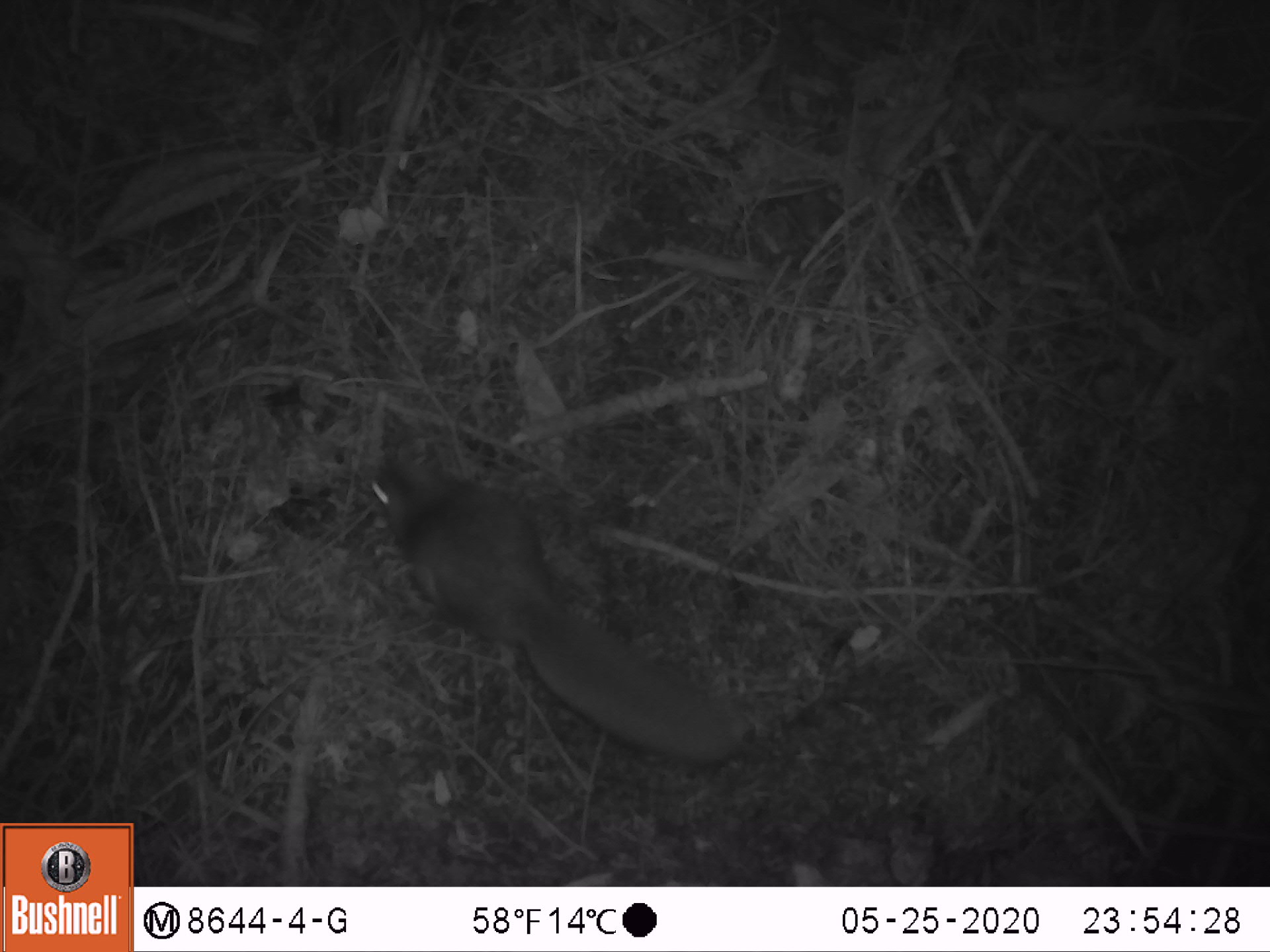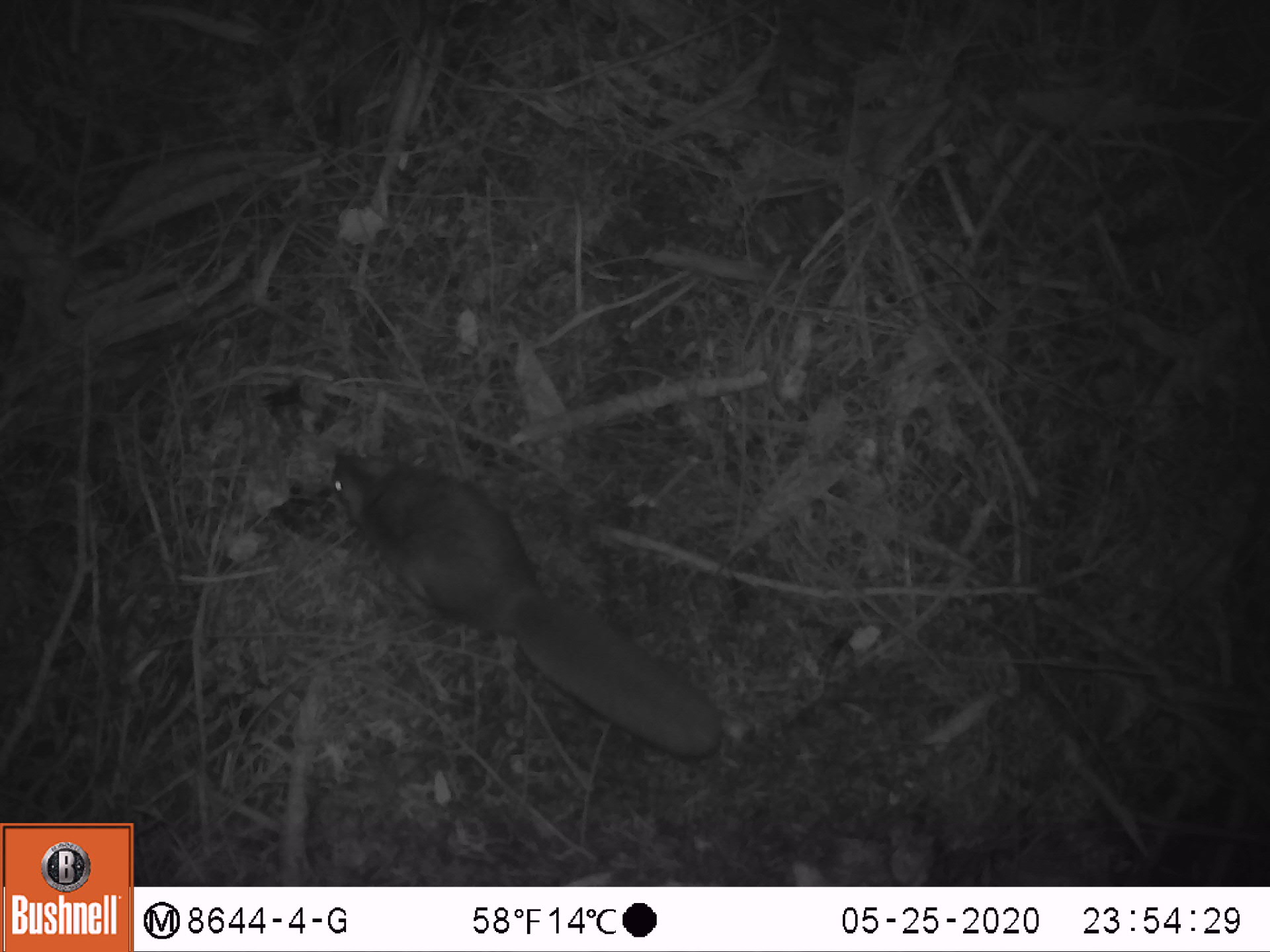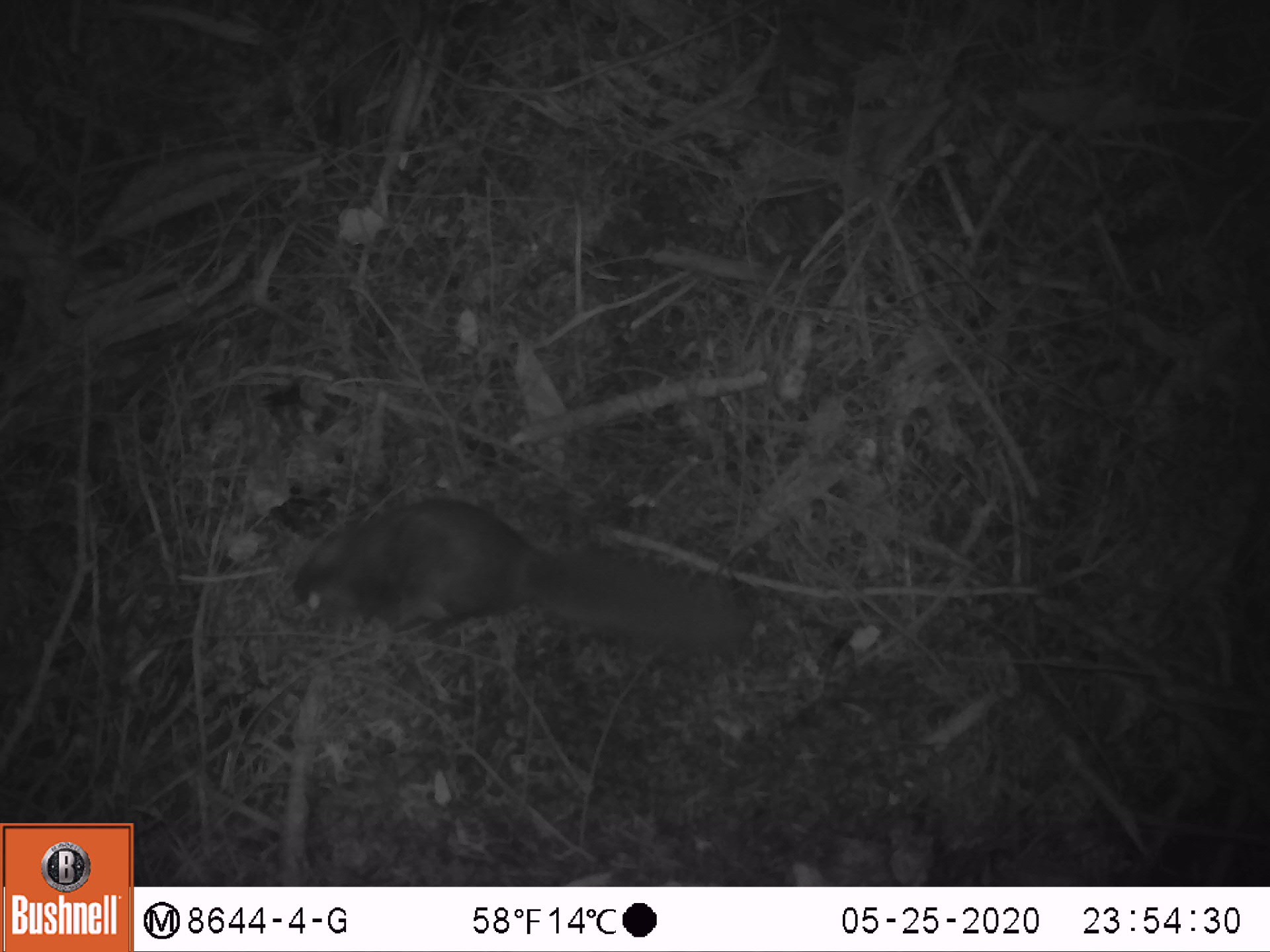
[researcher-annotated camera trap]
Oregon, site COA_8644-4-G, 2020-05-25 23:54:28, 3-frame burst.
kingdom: Animalia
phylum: Chordata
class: Mammalia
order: Rodentia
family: Sciuridae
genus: Glaucomys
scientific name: Glaucomys oregonensis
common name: humboldt's flying squirrel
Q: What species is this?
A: Humboldt's flying squirrel (Glaucomys oregonensis).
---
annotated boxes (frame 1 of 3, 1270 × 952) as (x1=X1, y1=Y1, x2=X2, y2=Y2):
humboldt's flying squirrel: (x1=346, y1=435, x2=752, y2=781)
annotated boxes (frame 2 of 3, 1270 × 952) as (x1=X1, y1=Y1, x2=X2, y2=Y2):
humboldt's flying squirrel: (x1=318, y1=432, x2=745, y2=774)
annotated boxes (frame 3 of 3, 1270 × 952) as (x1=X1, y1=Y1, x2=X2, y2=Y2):
humboldt's flying squirrel: (x1=277, y1=485, x2=768, y2=667)